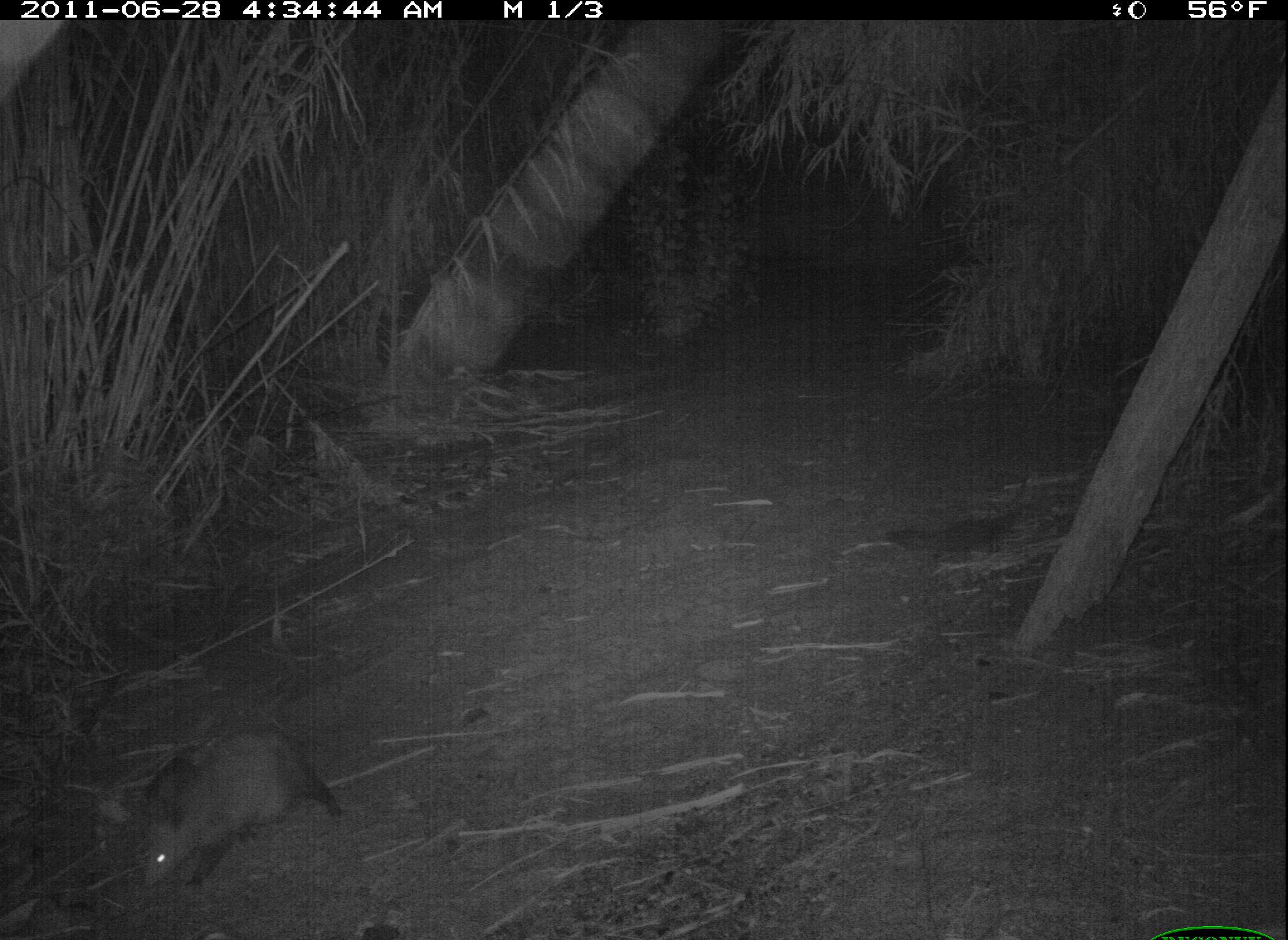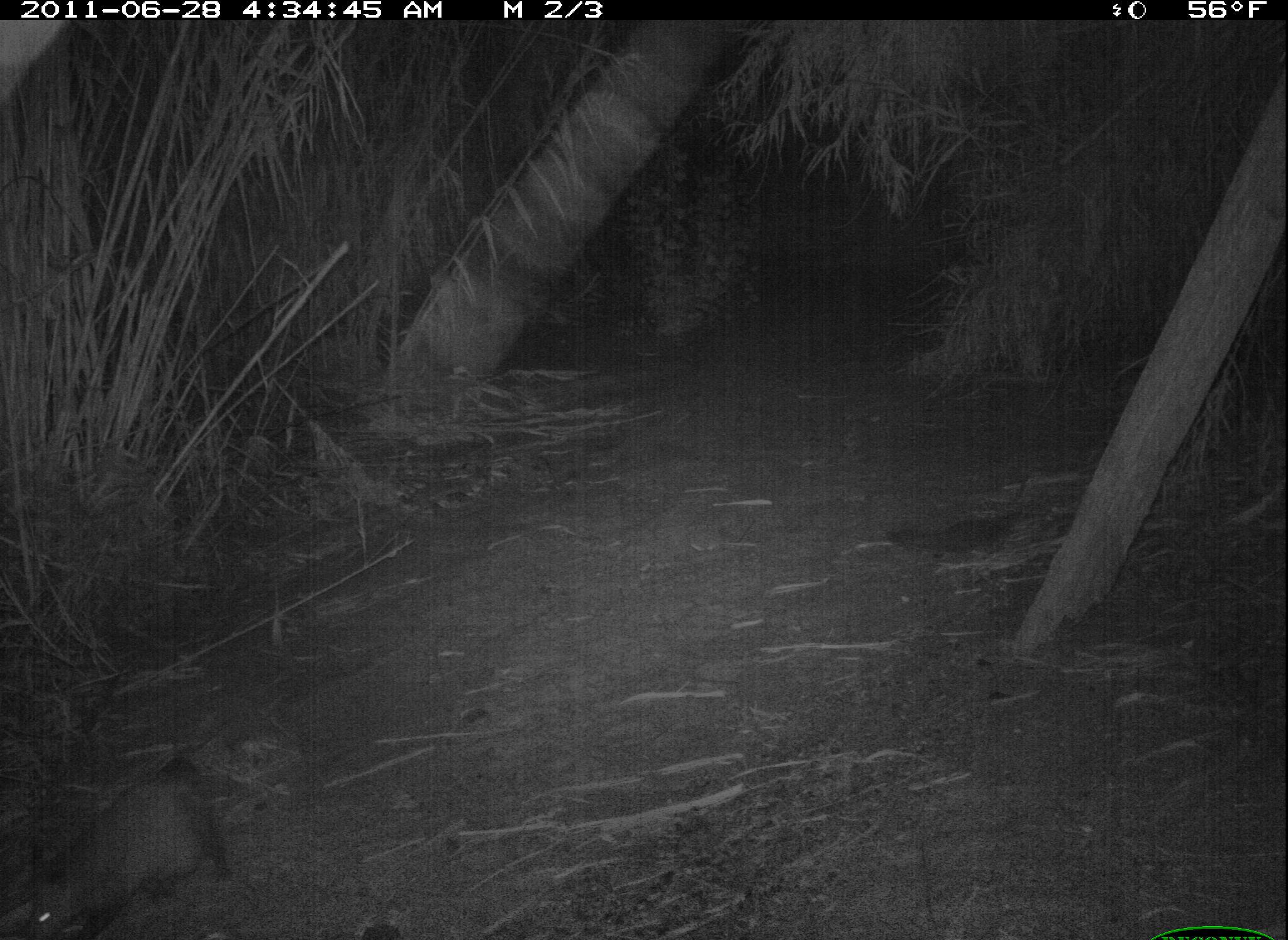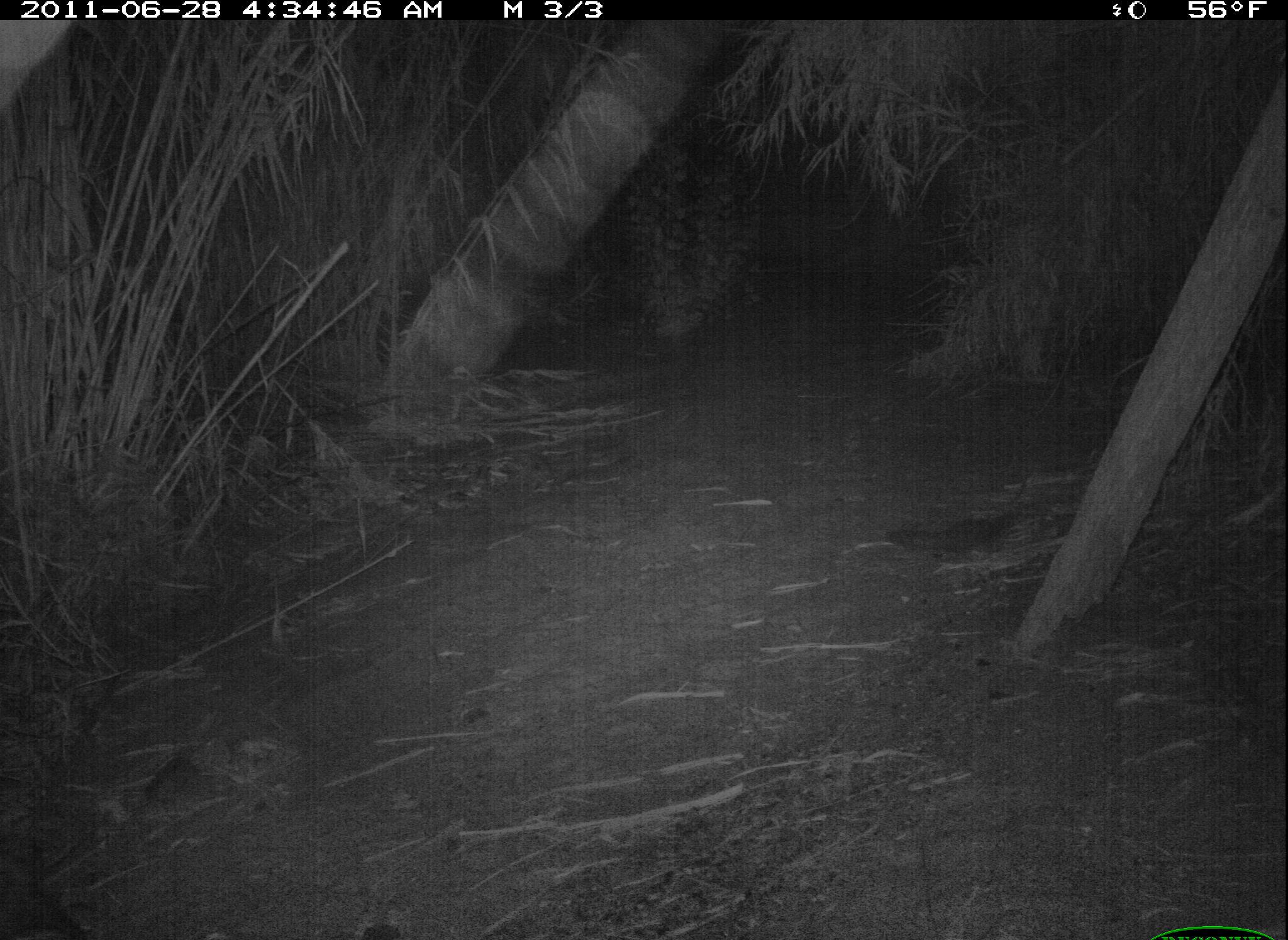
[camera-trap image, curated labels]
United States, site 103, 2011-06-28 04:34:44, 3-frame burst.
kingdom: Animalia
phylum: Chordata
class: Mammalia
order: Didelphimorphia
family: Didelphidae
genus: Didelphis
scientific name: Didelphis virginiana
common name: virginia opossum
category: opossum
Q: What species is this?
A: Opossum (virginia opossum) (Didelphis virginiana).